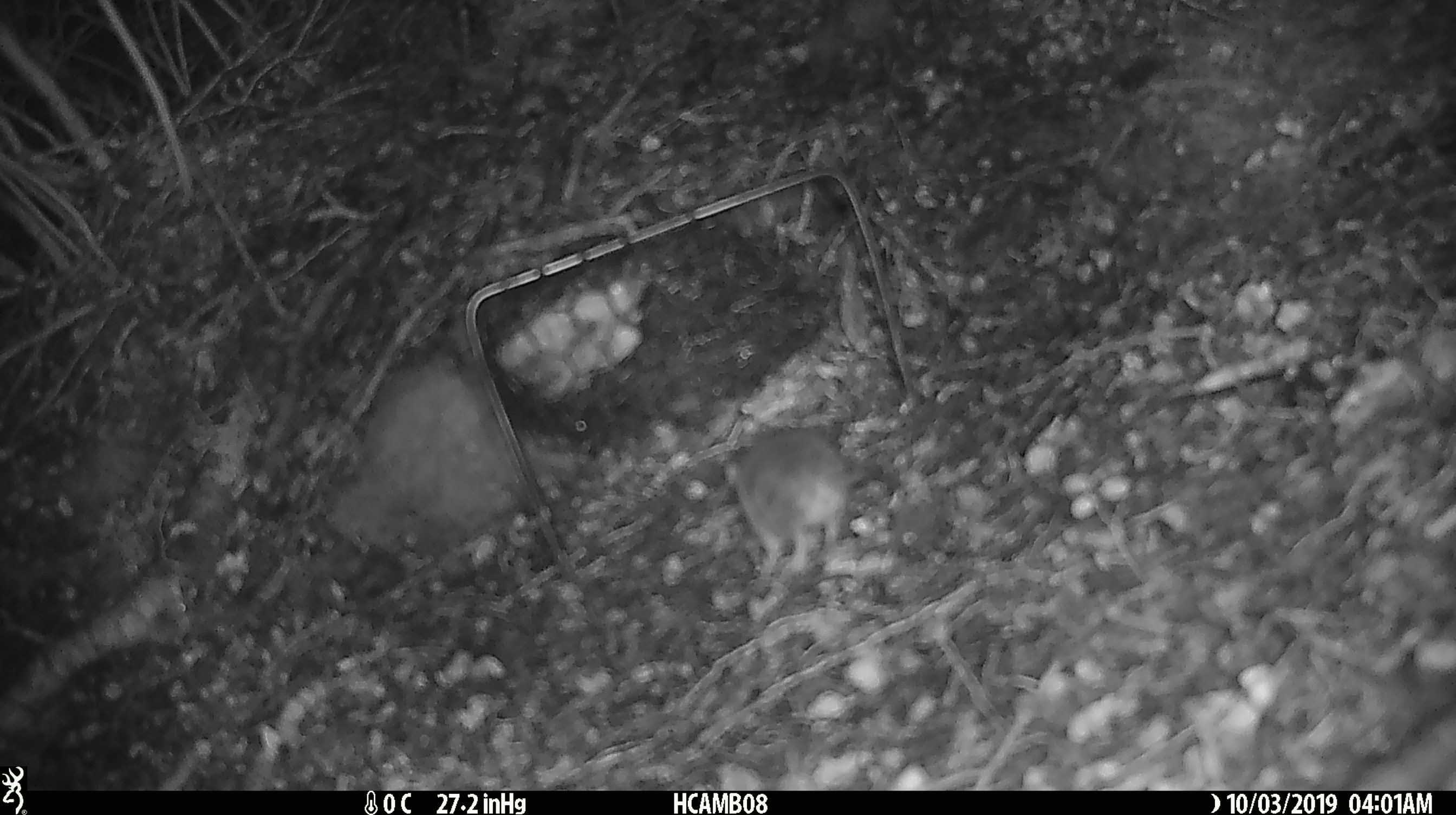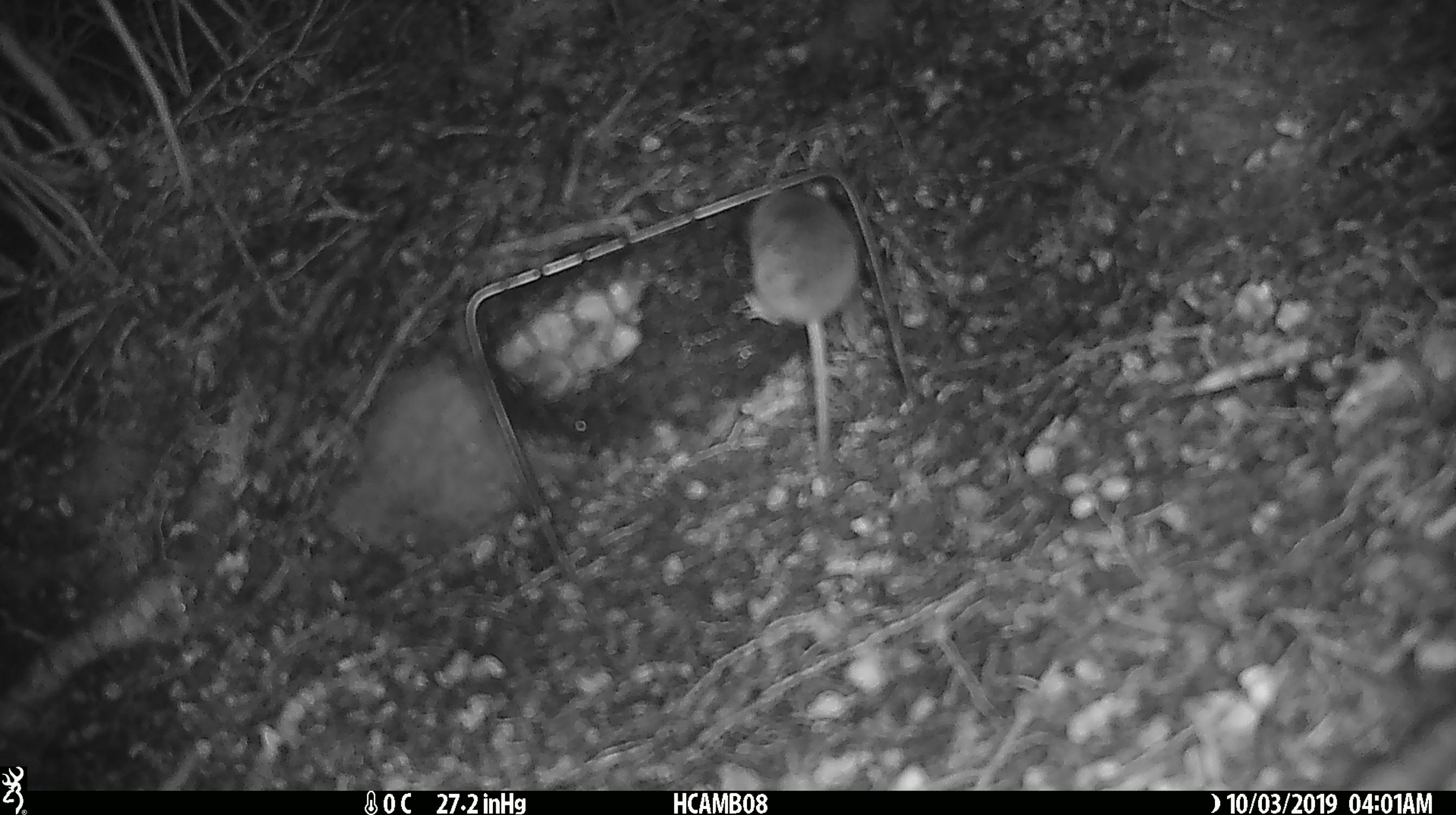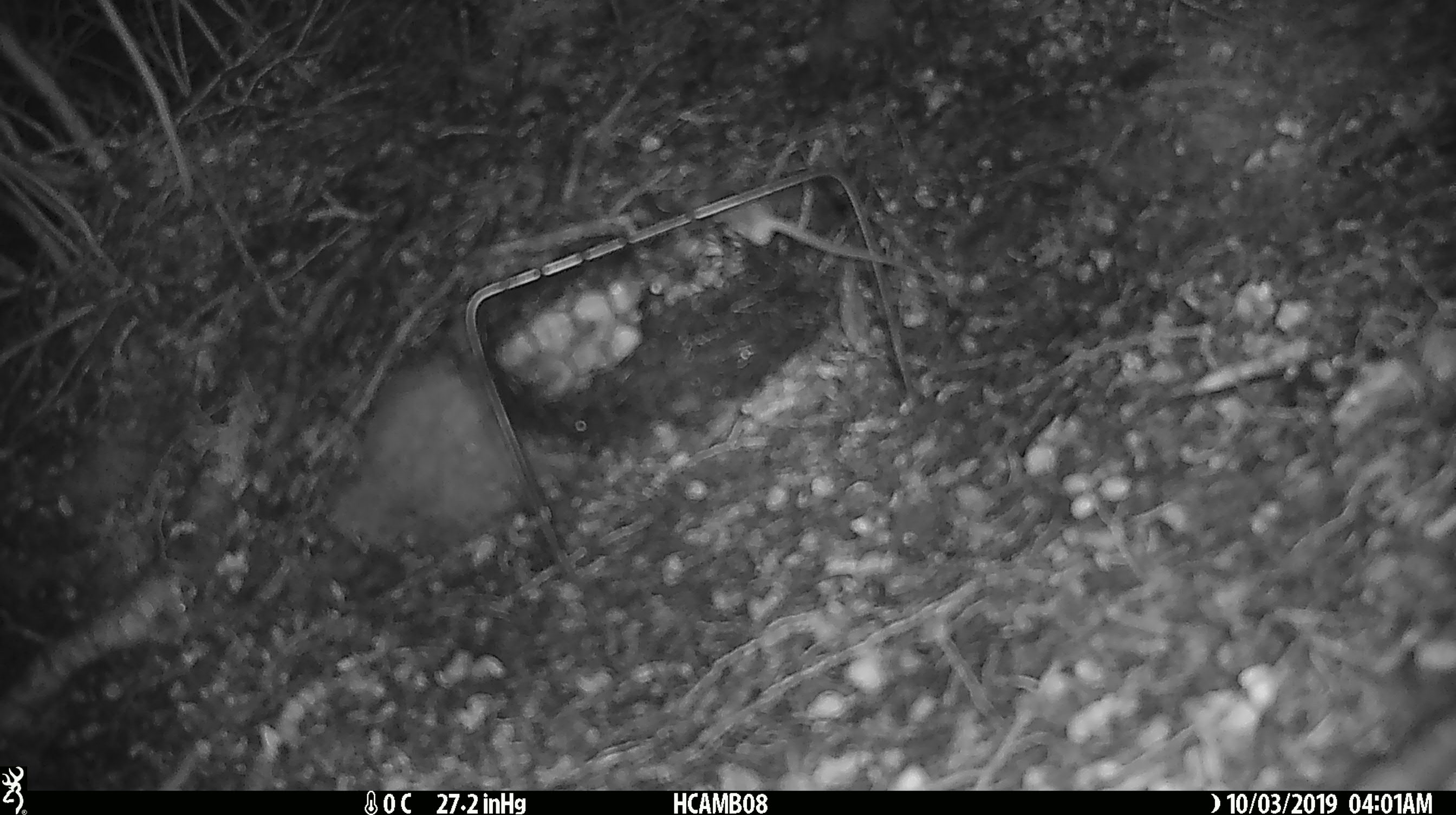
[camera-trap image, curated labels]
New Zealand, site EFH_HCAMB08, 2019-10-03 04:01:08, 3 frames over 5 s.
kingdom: Animalia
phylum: Chordata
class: Mammalia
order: Rodentia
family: Muridae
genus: Mus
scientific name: Mus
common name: mouse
Mouse (Mus).